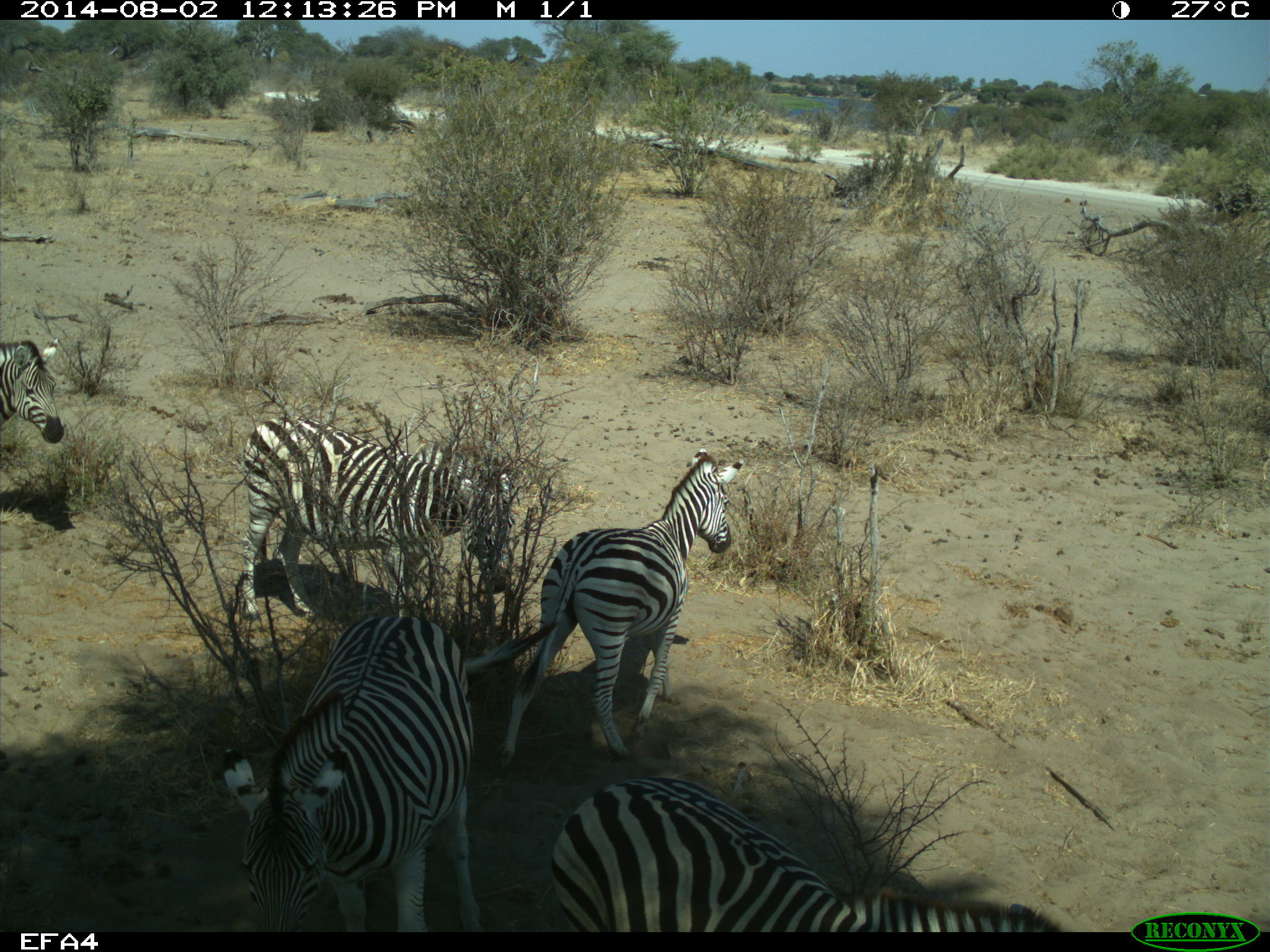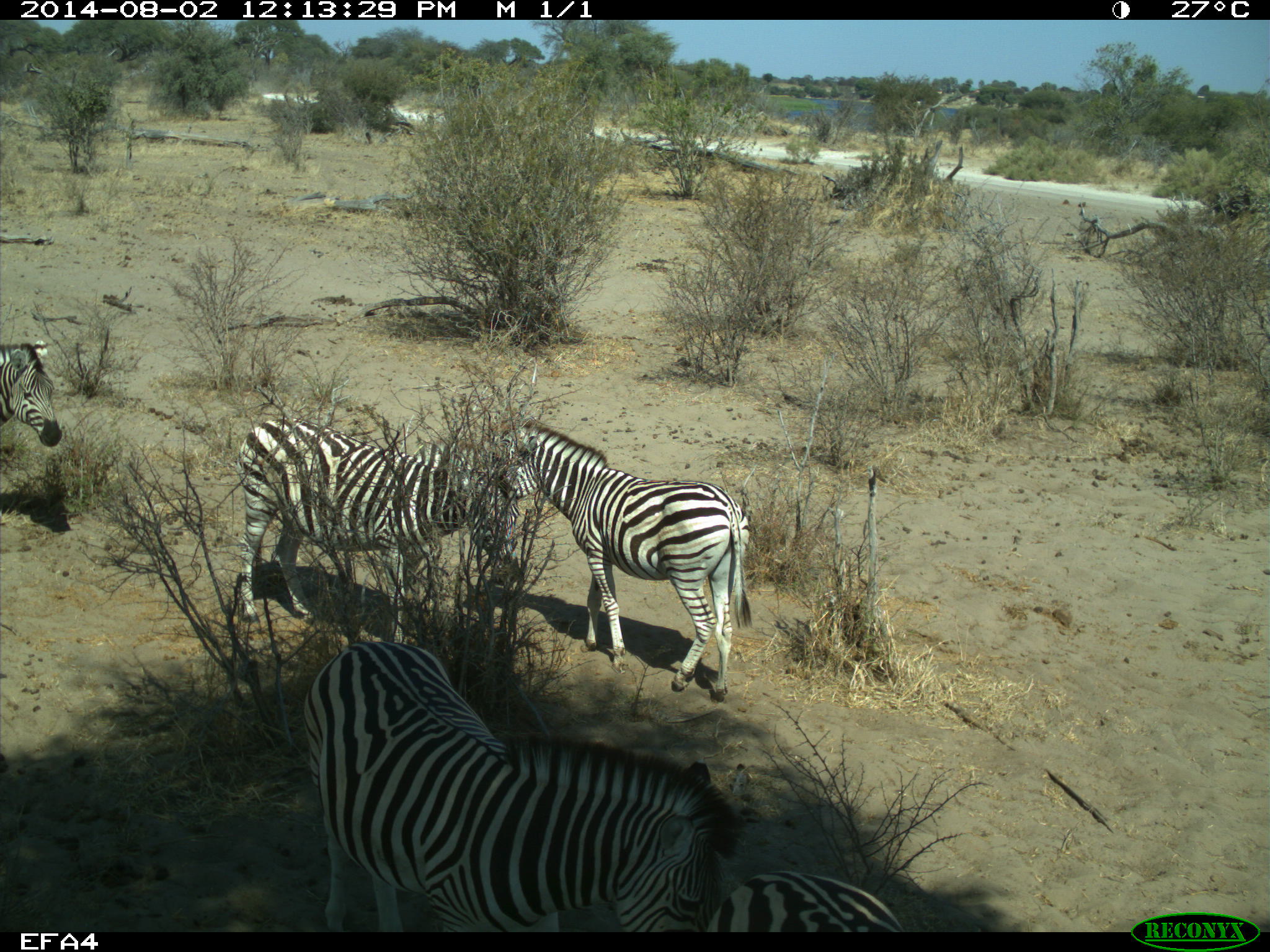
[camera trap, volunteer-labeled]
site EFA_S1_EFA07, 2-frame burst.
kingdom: Animalia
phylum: Chordata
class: Mammalia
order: Perissodactyla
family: Equidae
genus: Equus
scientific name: Equus quagga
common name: plains zebra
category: zebraplains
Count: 5.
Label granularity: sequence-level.